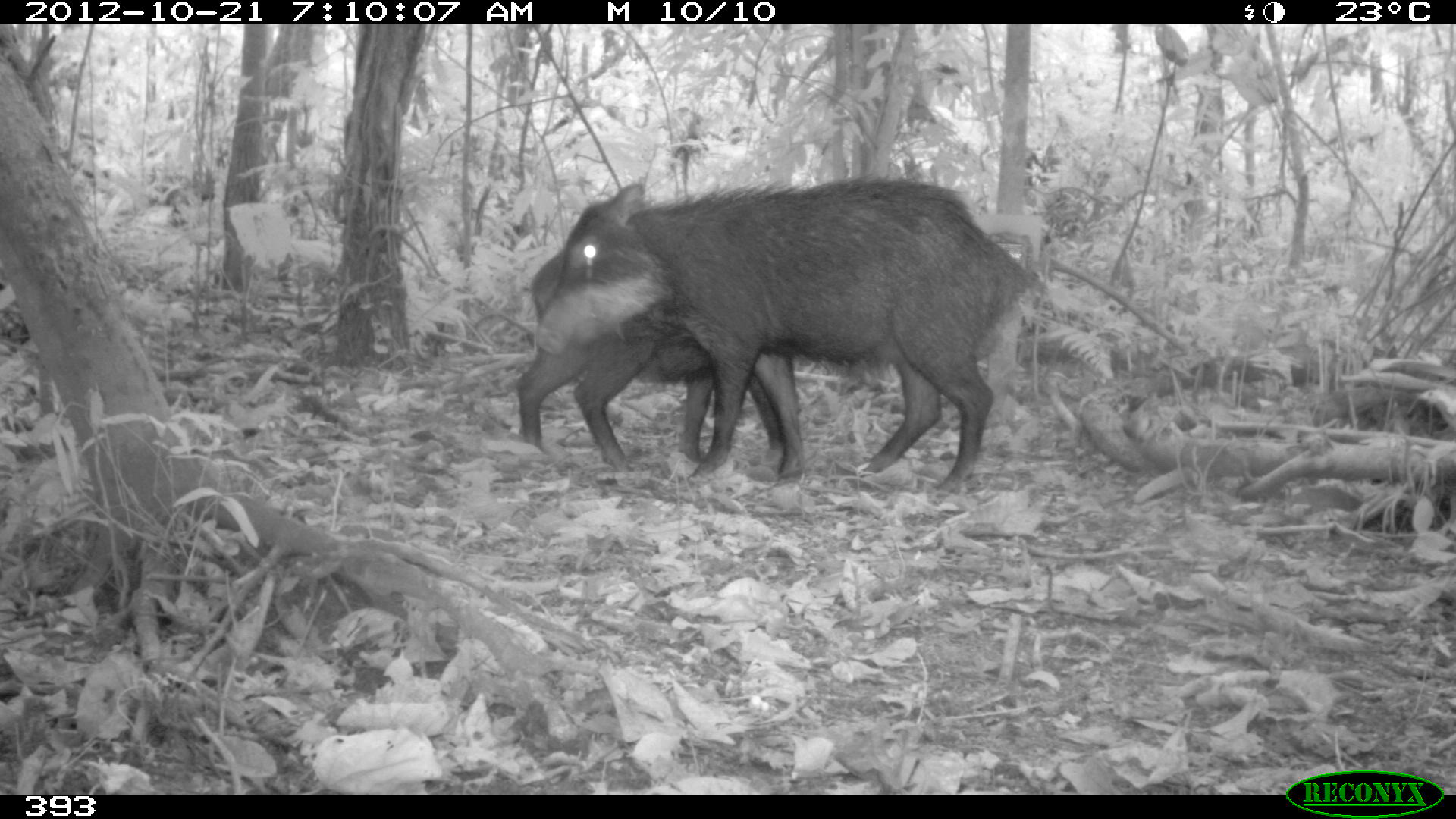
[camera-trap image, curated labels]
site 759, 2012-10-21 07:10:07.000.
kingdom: Animalia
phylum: Chordata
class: Mammalia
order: Artiodactyla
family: Tayassuidae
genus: Tayassu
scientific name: Tayassu pecari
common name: white-lipped peccary